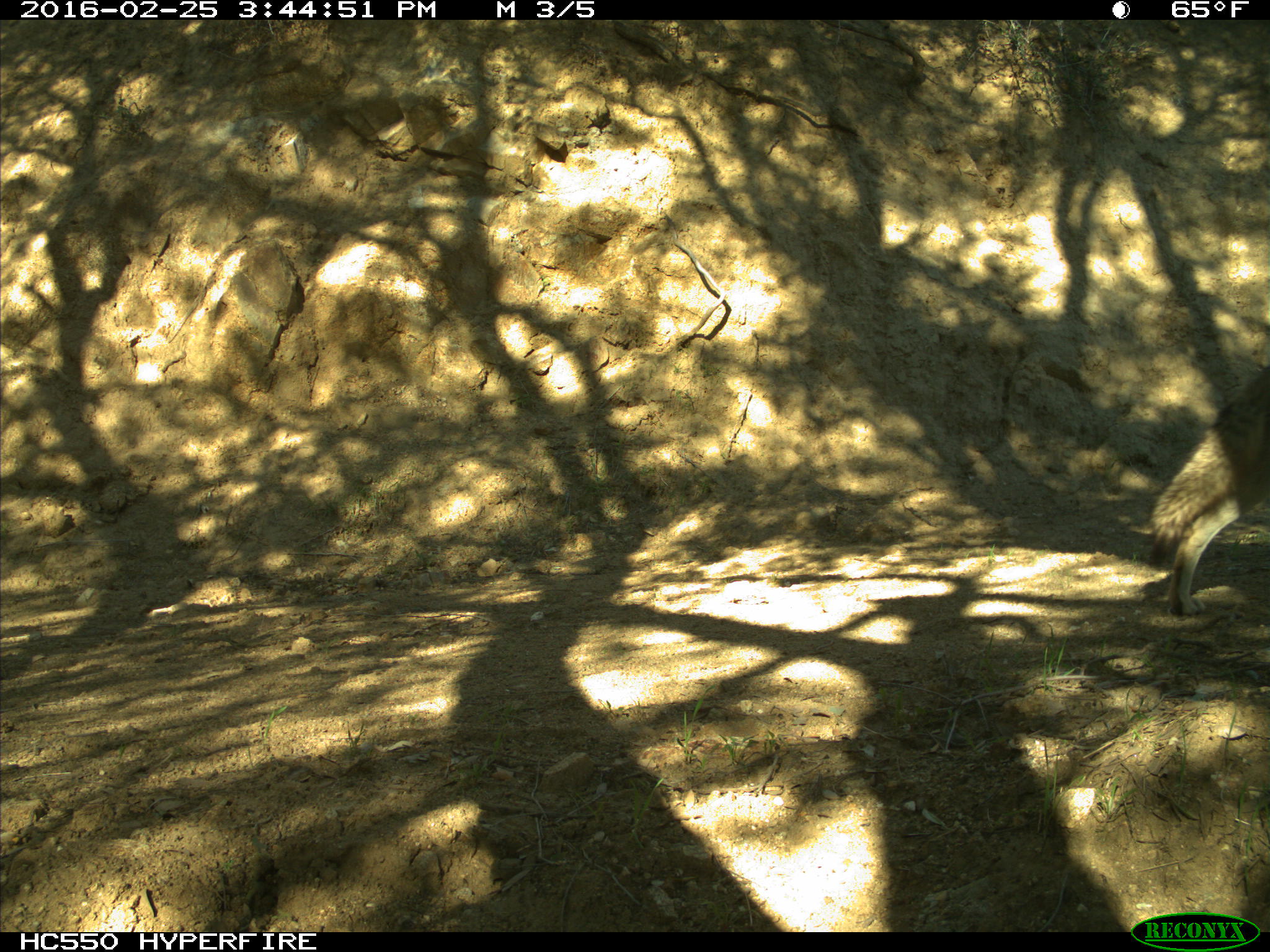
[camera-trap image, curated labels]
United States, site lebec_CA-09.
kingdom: Animalia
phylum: Chordata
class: Mammalia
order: Carnivora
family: Canidae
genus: Canis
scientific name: Canis latrans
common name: coyote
Canis latrans (coyote).